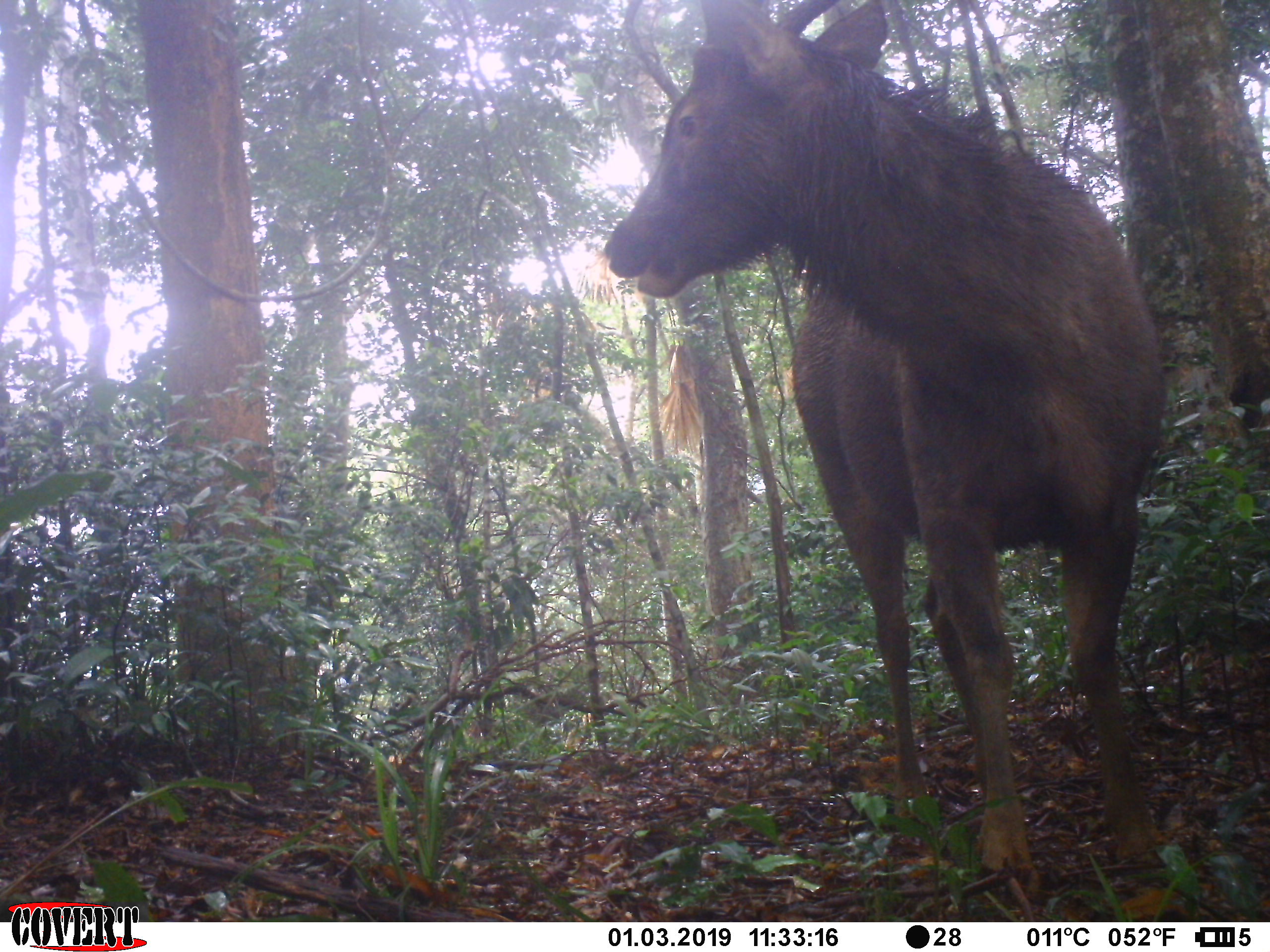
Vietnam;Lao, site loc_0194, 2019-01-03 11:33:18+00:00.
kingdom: Animalia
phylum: Chordata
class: Mammalia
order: Artiodactyla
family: Cervidae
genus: Rusa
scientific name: Rusa unicolor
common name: sambar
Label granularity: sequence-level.